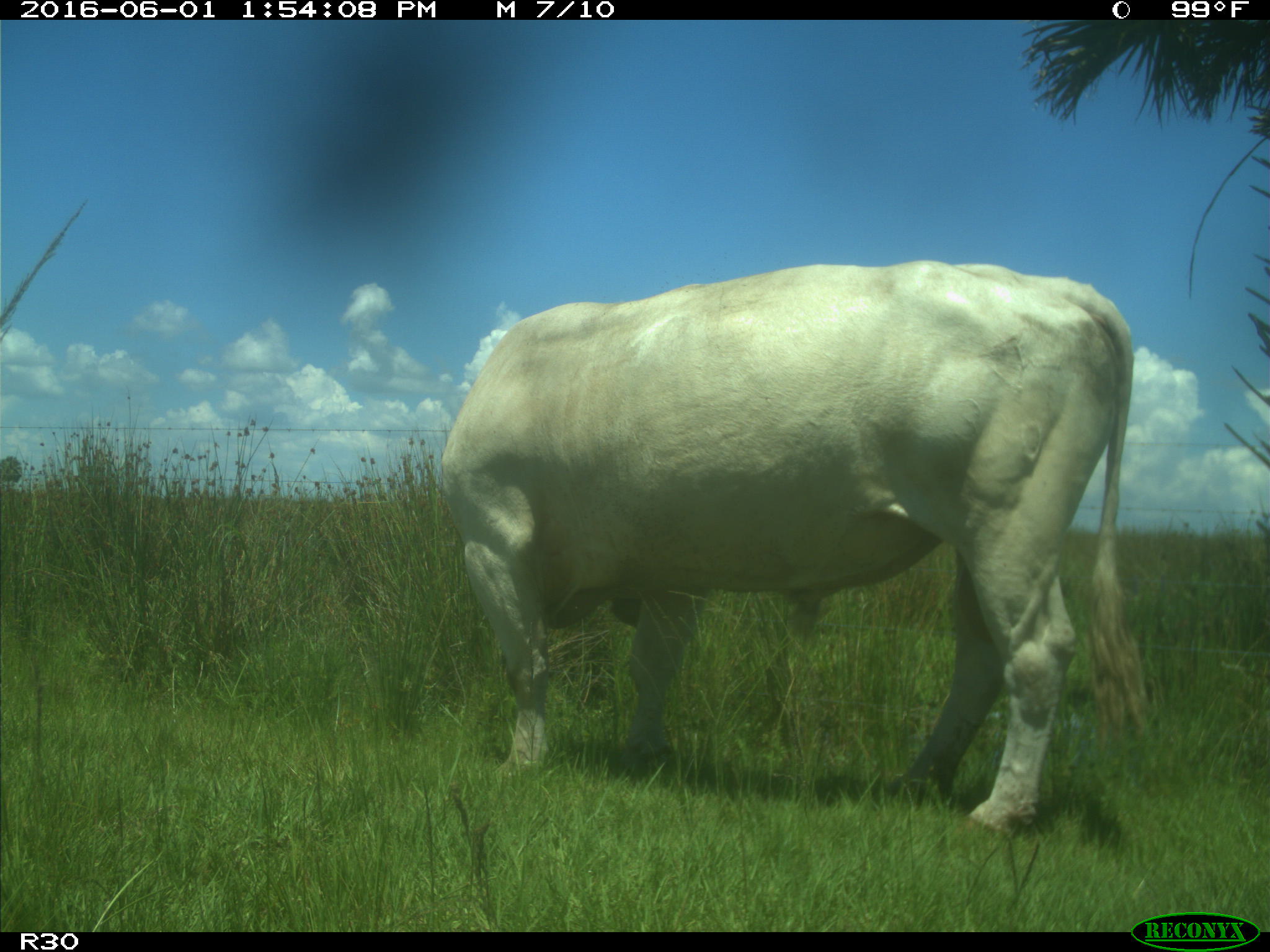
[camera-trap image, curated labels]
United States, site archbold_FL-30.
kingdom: Animalia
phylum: Chordata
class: Mammalia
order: Artiodactyla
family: Bovidae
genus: Bos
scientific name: Bos taurus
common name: domestic cow